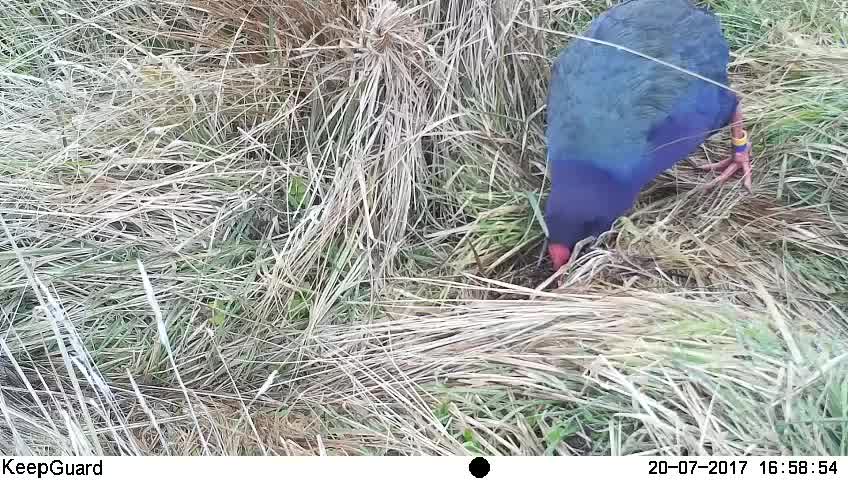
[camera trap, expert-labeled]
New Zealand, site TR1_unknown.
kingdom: Animalia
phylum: Chordata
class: Aves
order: Gruiformes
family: Rallidae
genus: Porphyrio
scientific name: Porphyrio mantelli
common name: takahe